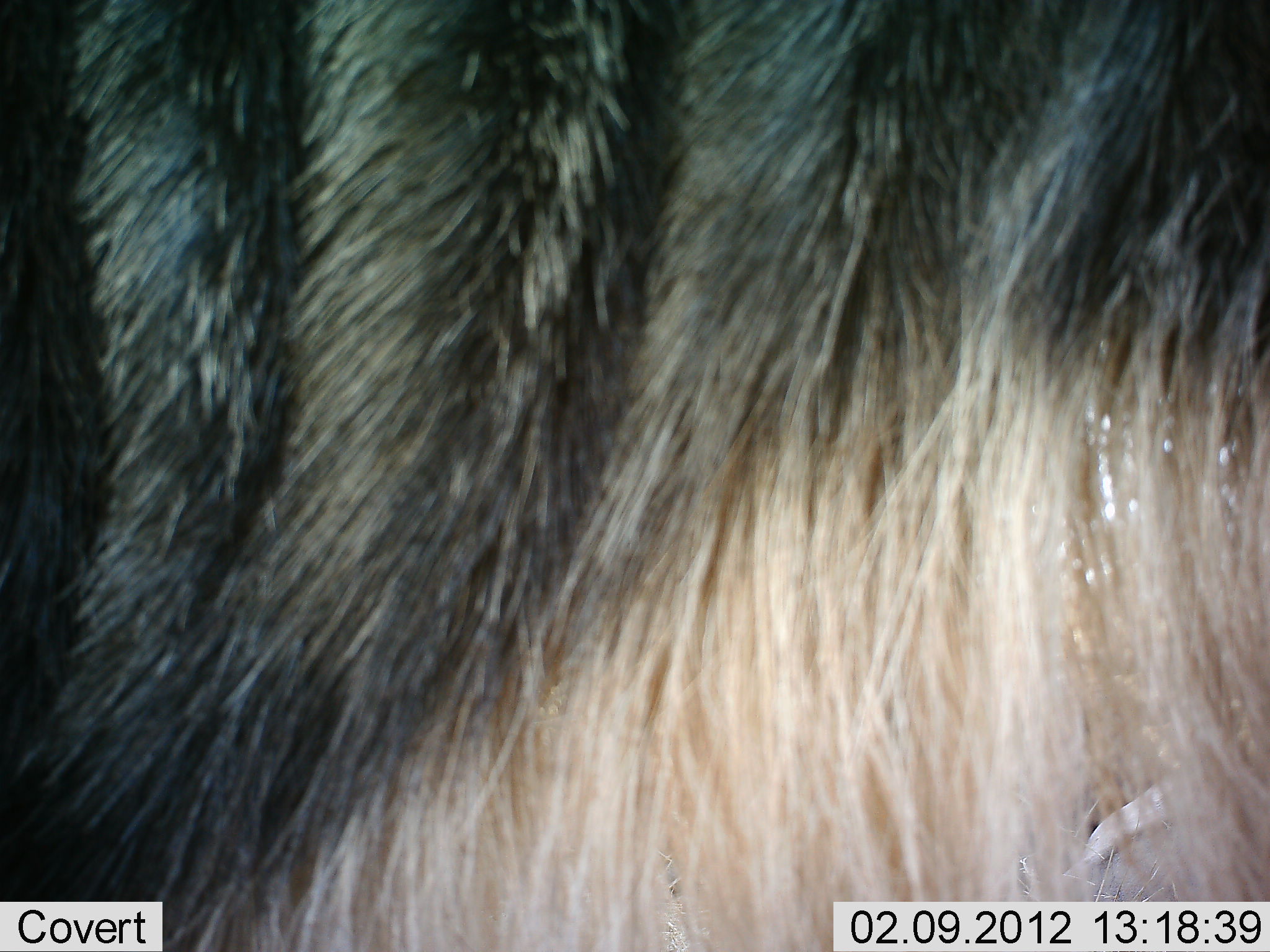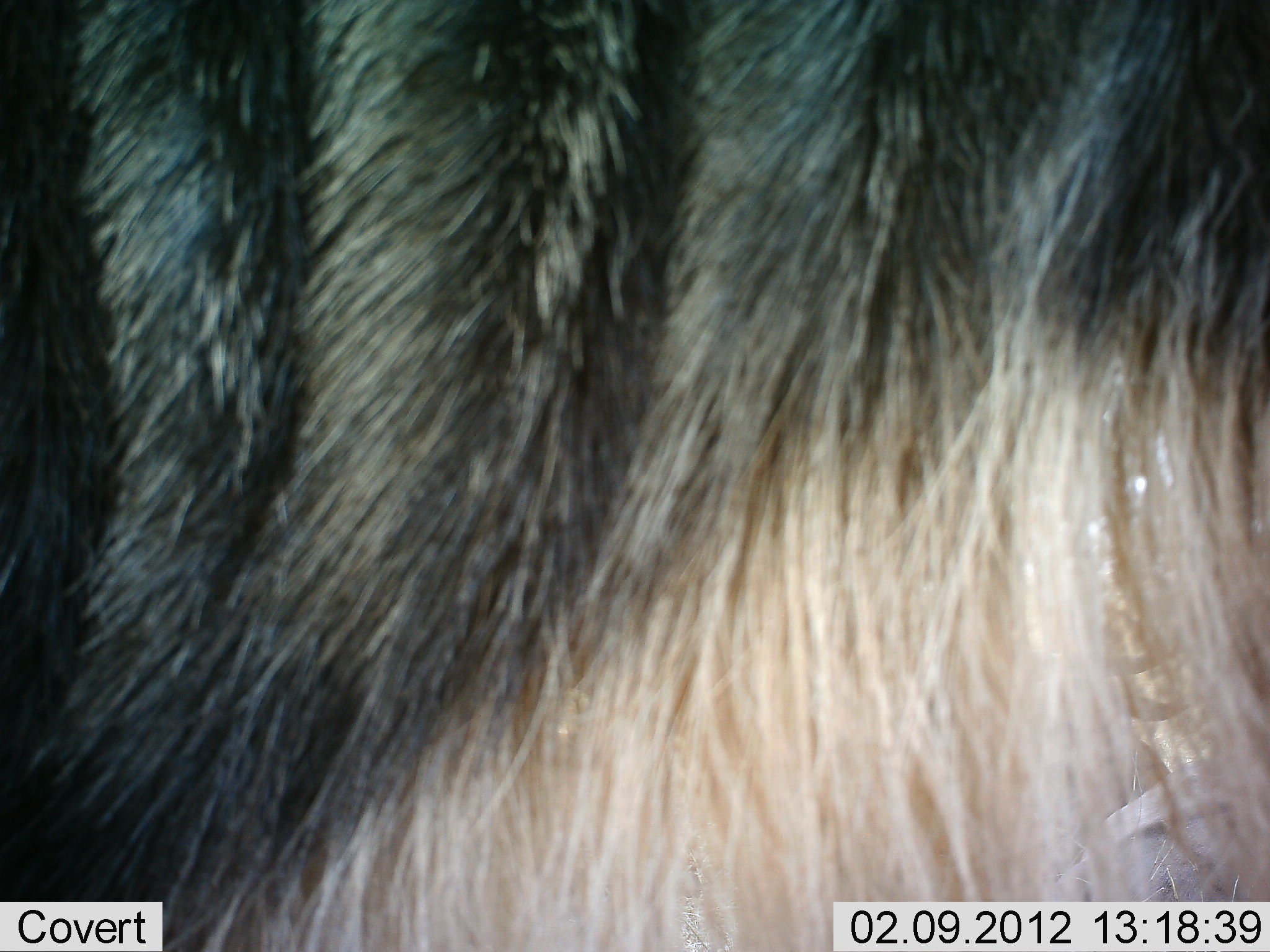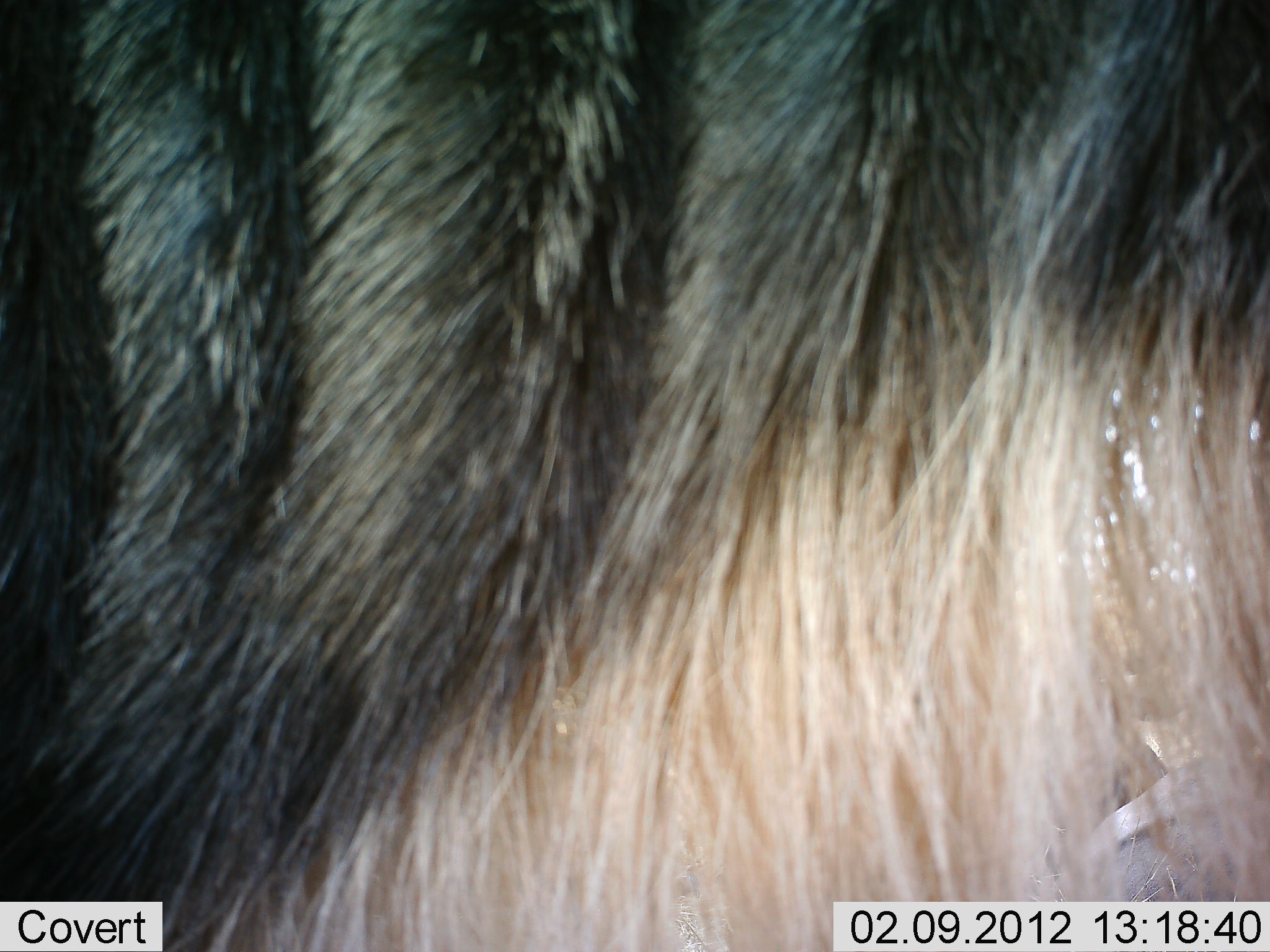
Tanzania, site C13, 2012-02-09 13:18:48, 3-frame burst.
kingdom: Animalia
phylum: Chordata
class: Mammalia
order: Artiodactyla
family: Bovidae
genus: Connochaetes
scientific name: Connochaetes taurinus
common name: blue wildebeest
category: wildebeest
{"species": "wildebeest (blue wildebeest) (Connochaetes taurinus)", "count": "1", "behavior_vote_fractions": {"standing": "100%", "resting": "7%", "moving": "0%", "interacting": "0%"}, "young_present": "0%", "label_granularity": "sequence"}